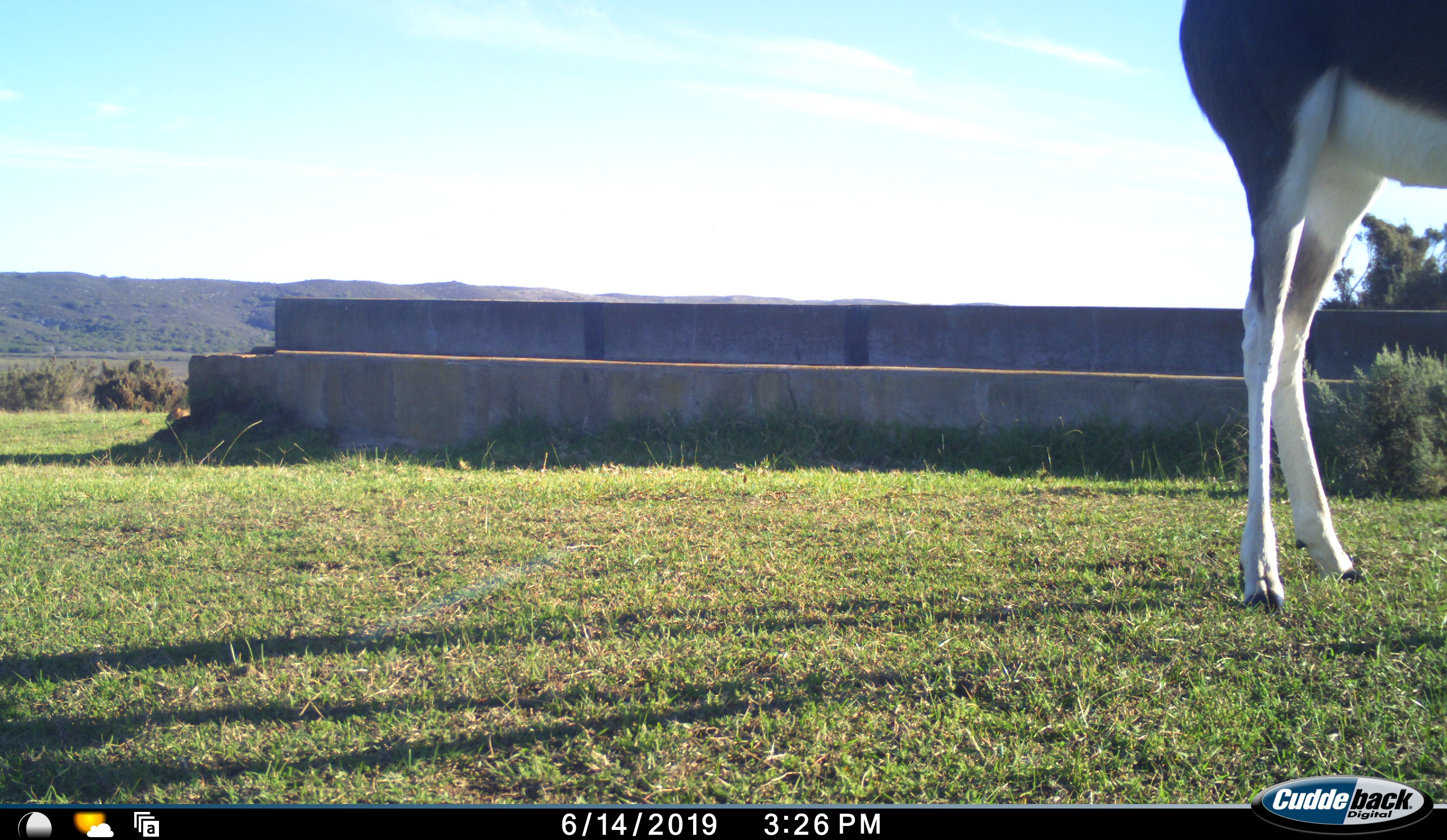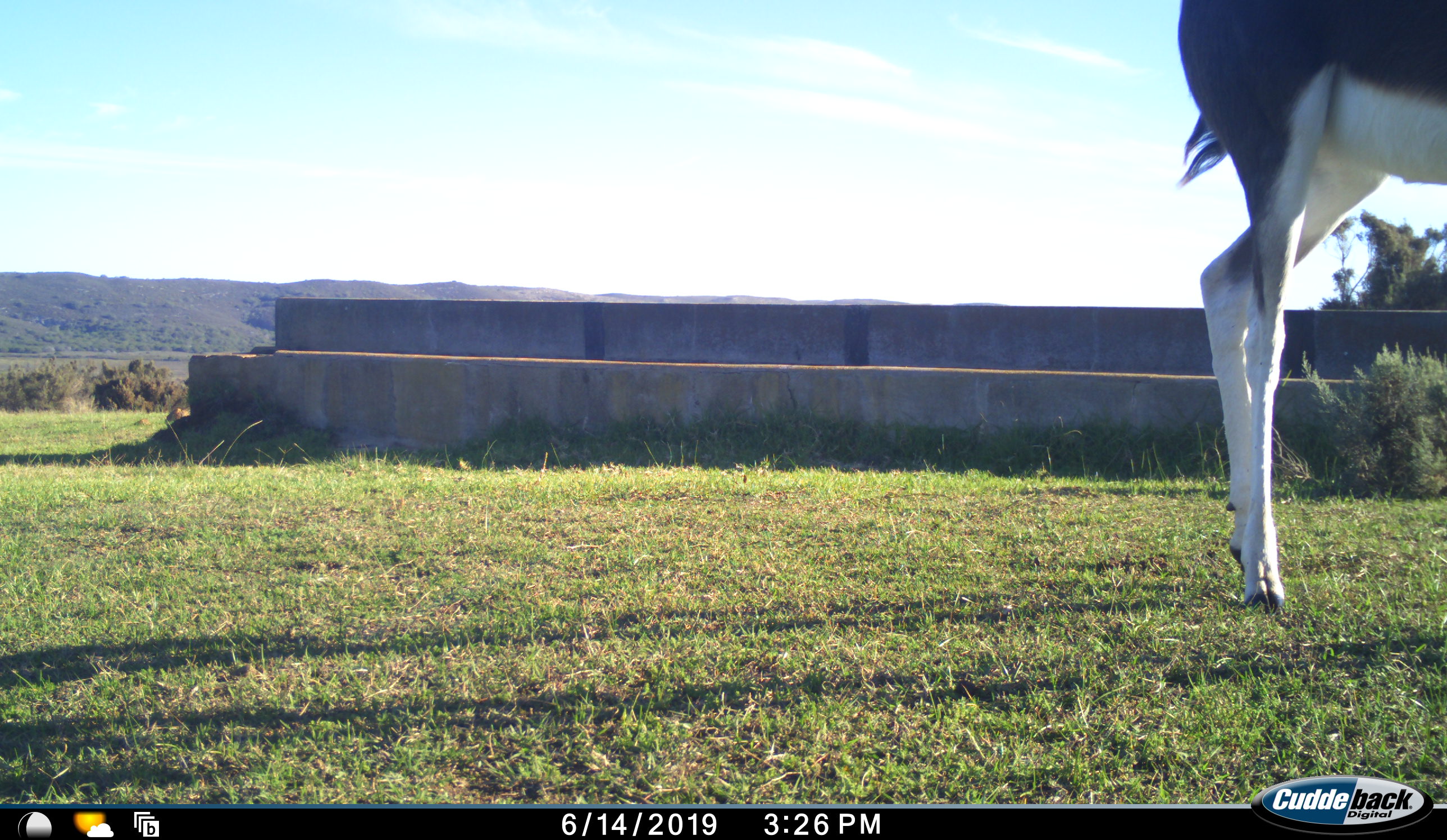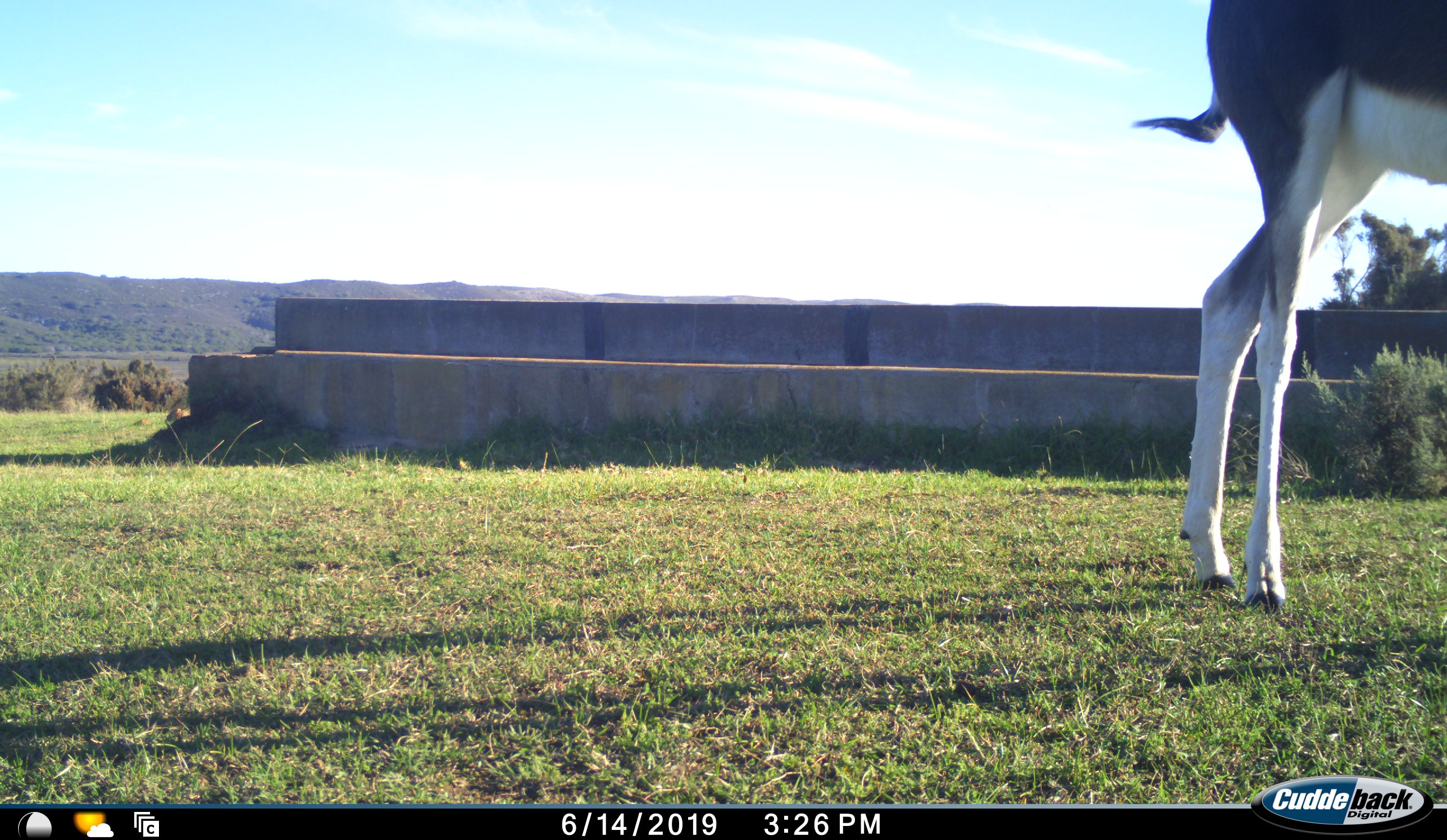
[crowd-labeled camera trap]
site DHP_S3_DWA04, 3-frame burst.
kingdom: Animalia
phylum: Chordata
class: Mammalia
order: Artiodactyla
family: Bovidae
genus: Damaliscus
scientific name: Damaliscus pygargus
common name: bontebok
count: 1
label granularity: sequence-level